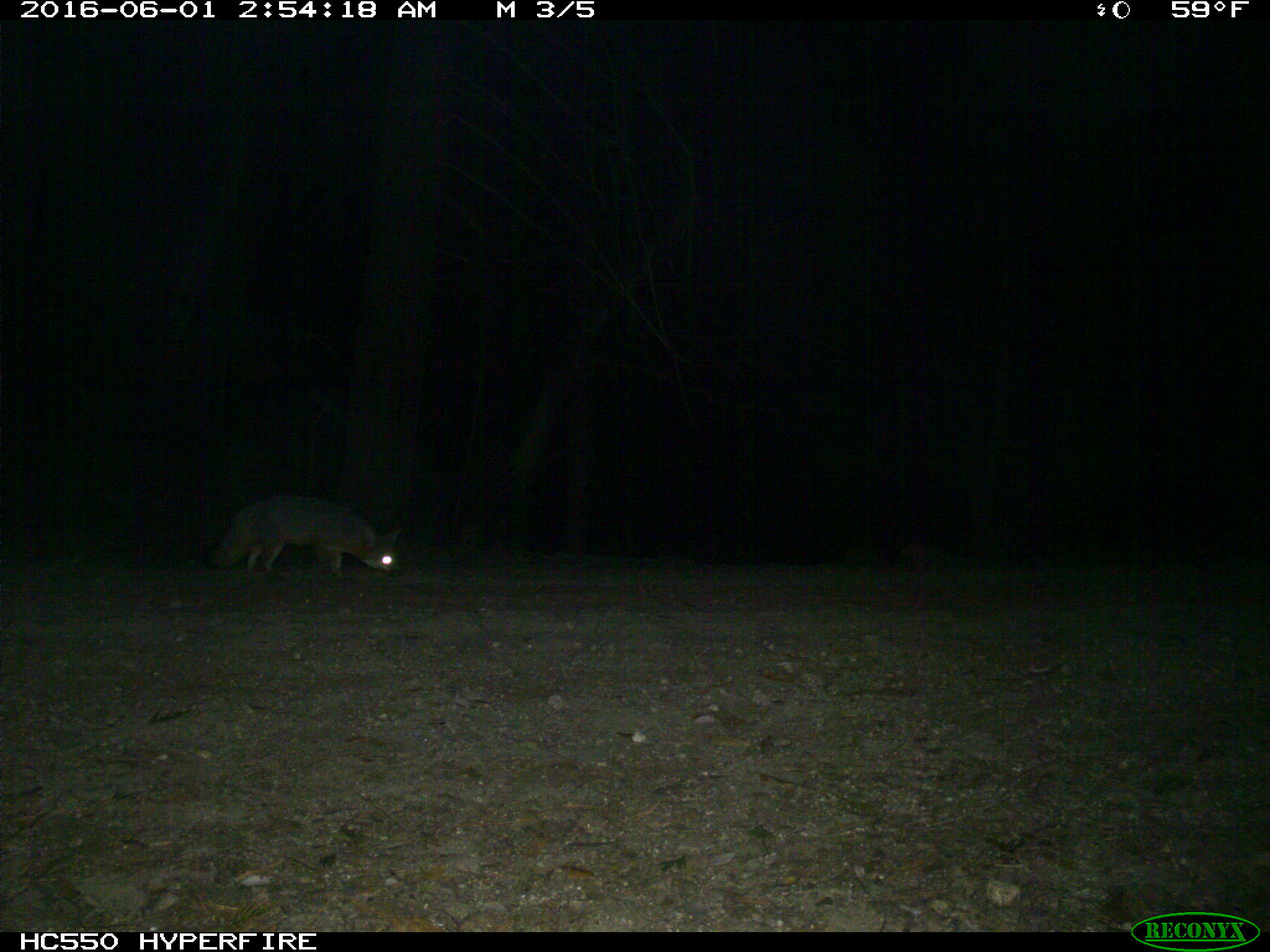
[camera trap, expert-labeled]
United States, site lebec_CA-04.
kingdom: Animalia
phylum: Chordata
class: Mammalia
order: Carnivora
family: Canidae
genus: Urocyon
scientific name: Urocyon cinereoargenteus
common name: gray fox